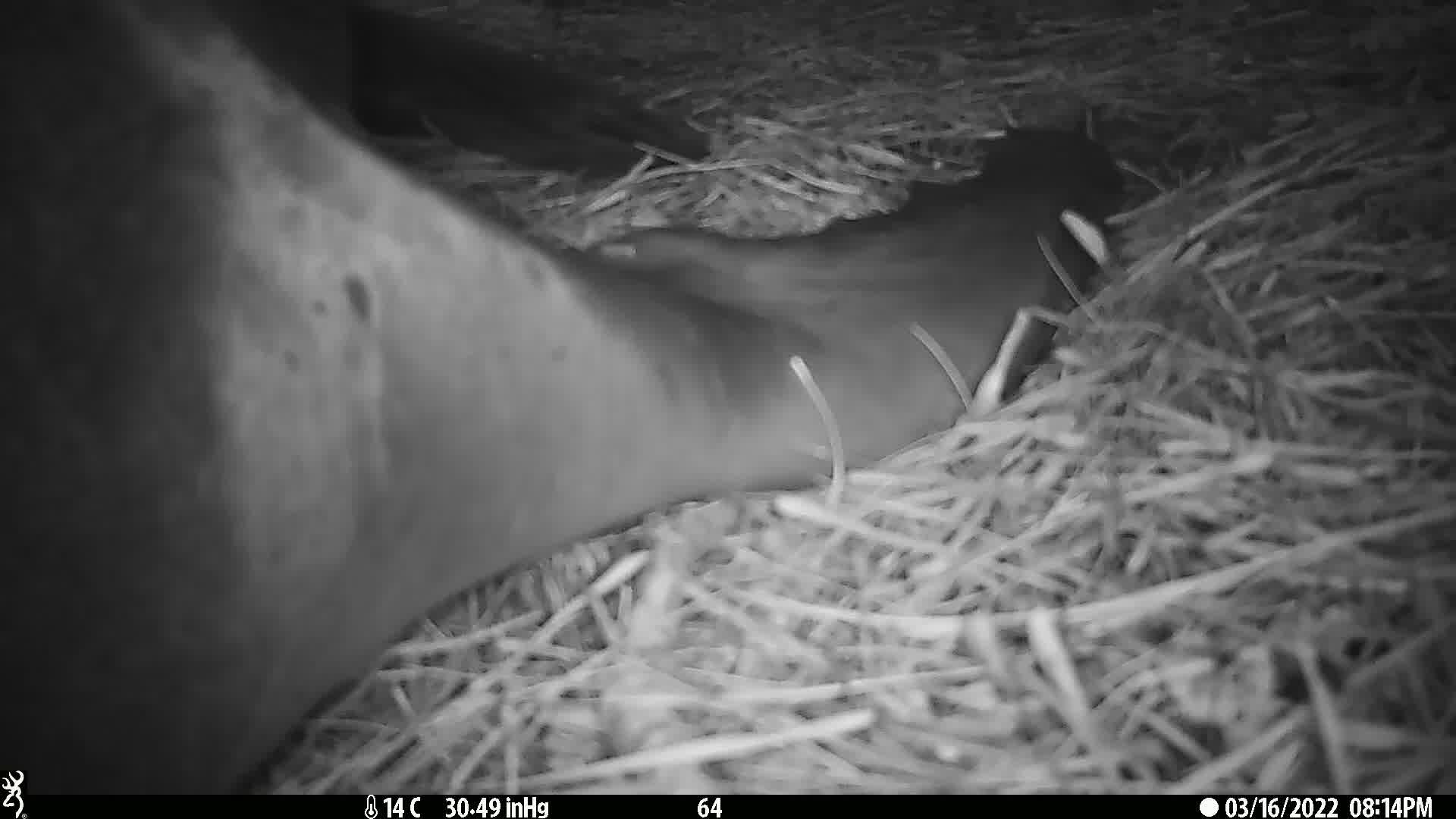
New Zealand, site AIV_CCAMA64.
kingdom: Animalia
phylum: Chordata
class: Mammalia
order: Carnivora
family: Otariidae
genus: Phocarctos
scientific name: Phocarctos hookeri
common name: new zealand sea lion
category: sealion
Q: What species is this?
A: Sealion (new zealand sea lion) (Phocarctos hookeri).